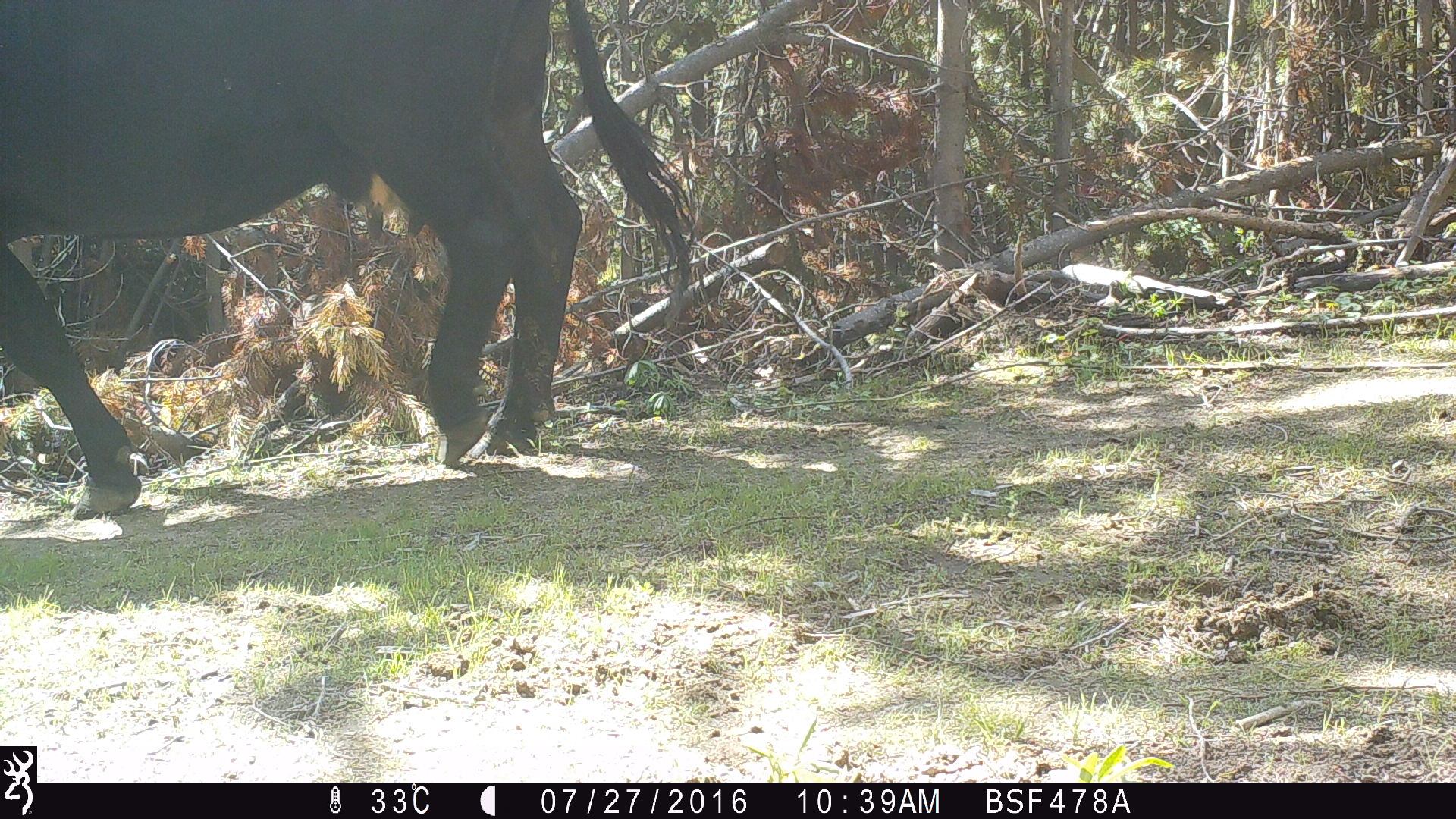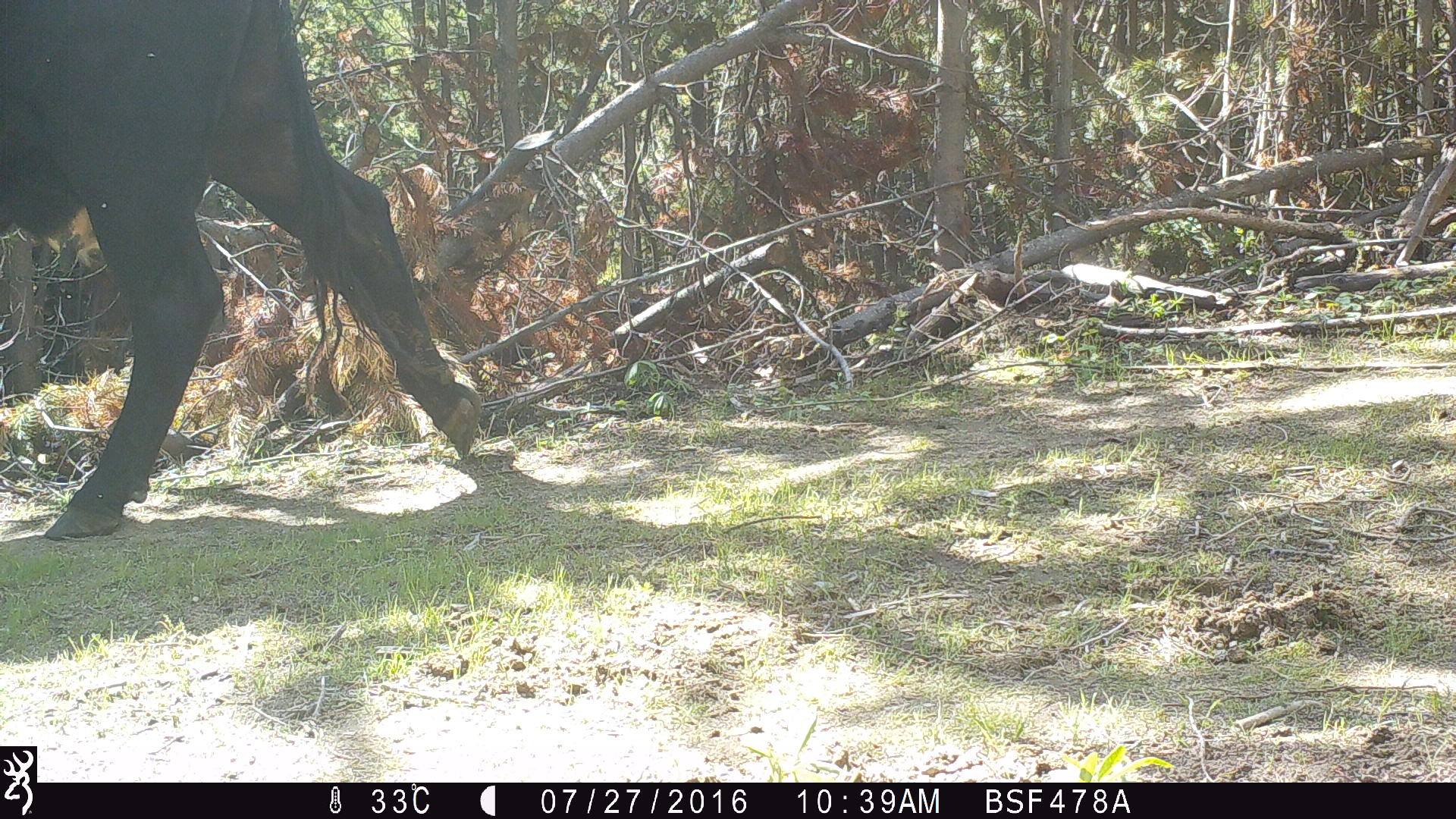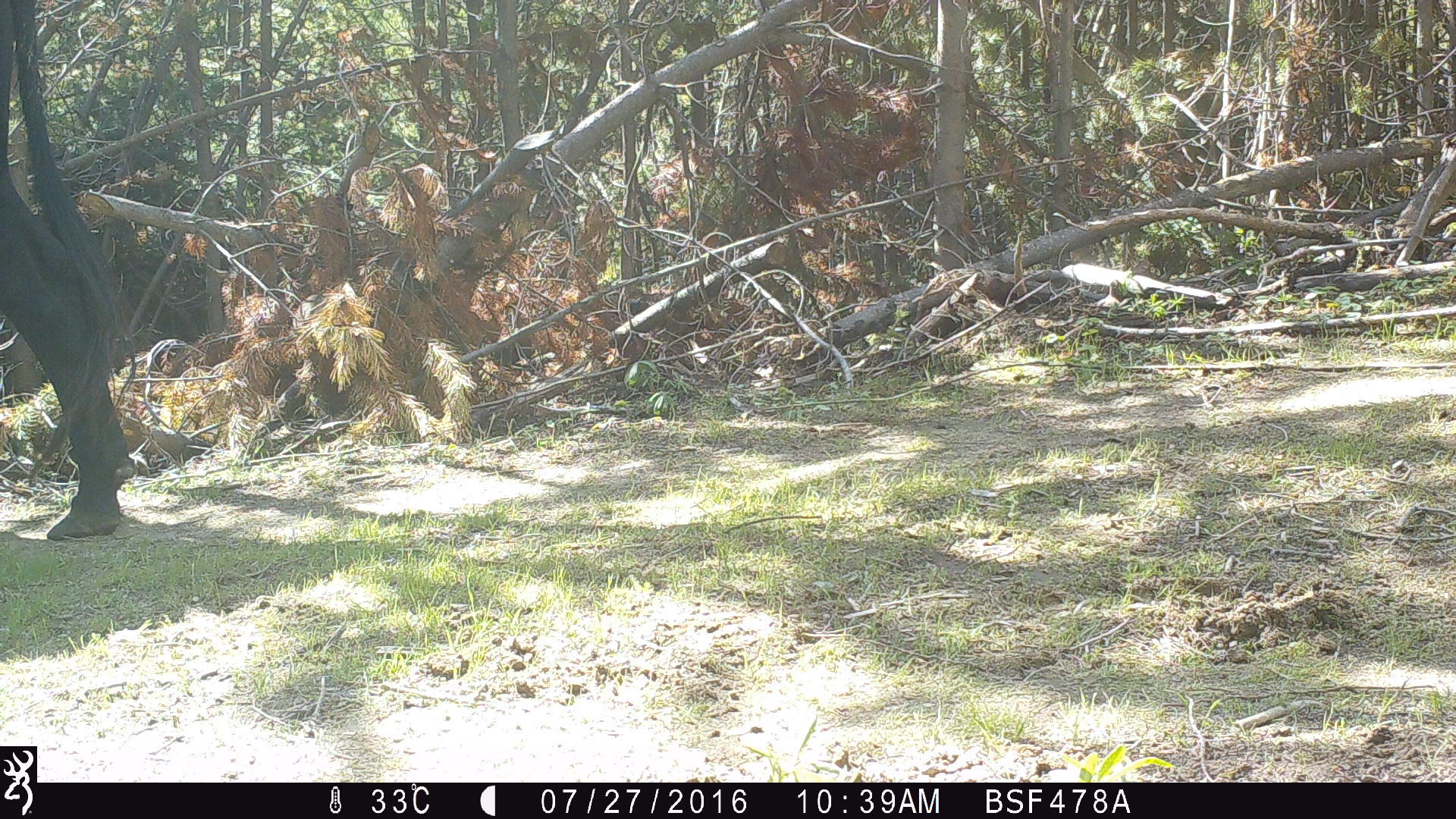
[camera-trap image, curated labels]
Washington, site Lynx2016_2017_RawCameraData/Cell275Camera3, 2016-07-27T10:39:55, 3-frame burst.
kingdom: Animalia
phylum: Chordata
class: Mammalia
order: Artiodactyla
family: Bovidae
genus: Bos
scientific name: Bos taurus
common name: domestic cattle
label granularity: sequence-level